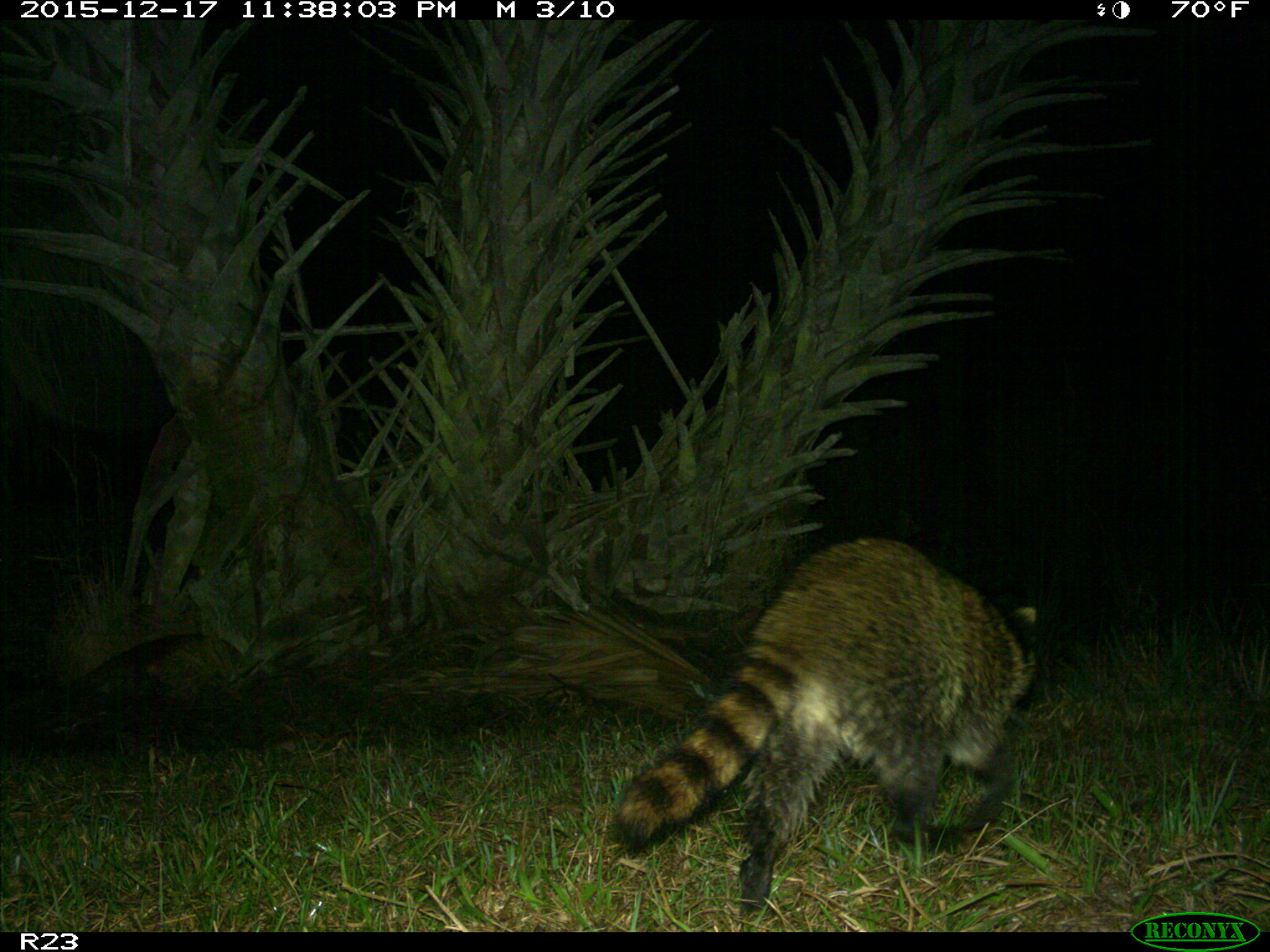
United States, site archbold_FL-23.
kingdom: Animalia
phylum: Chordata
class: Mammalia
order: Carnivora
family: Procyonidae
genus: Procyon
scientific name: Procyon lotor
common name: common raccoon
Procyon lotor (common raccoon).